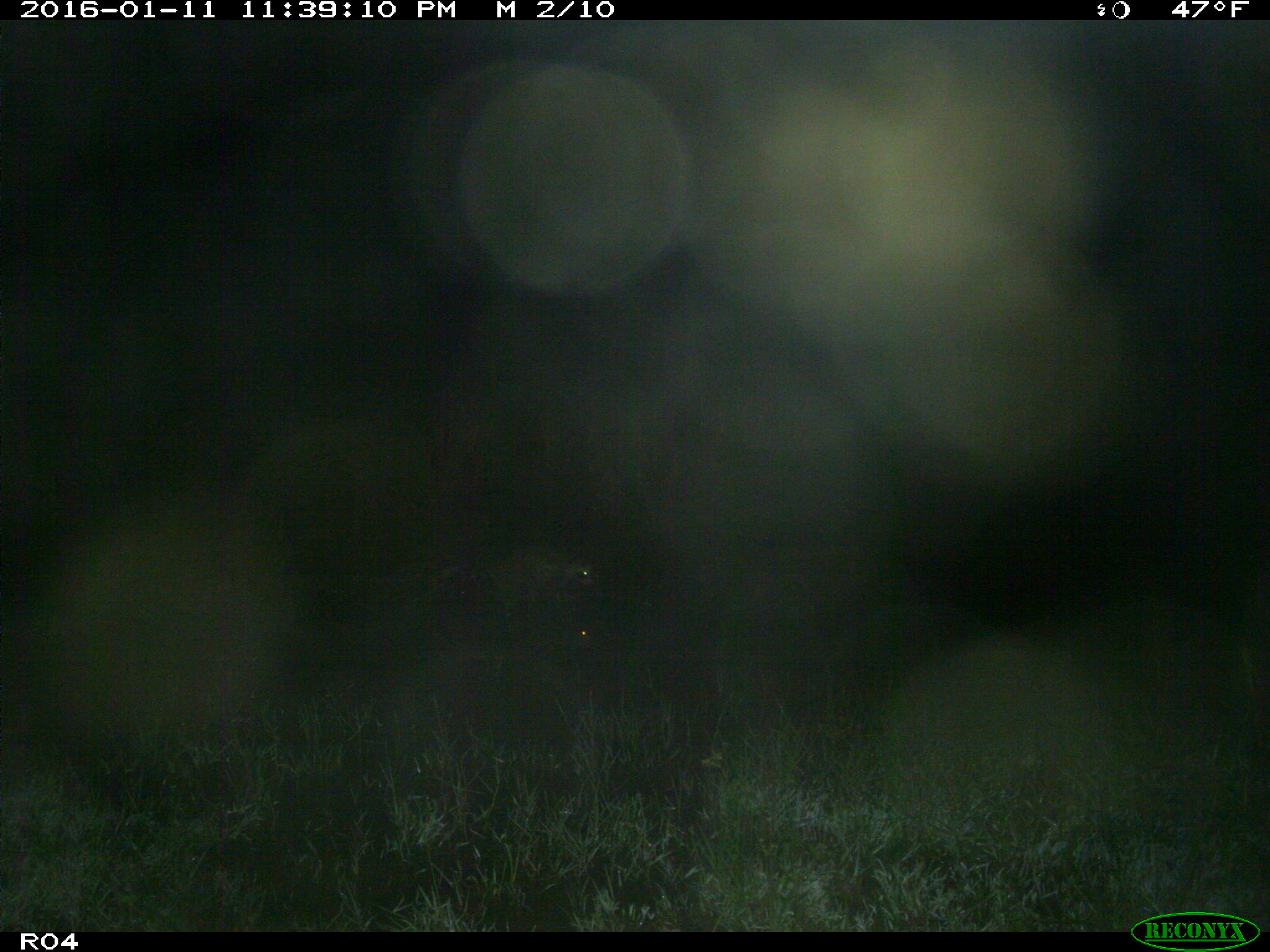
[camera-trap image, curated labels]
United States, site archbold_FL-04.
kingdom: Animalia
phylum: Chordata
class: Mammalia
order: Carnivora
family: Procyonidae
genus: Procyon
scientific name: Procyon lotor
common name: common raccoon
Procyon lotor (common raccoon).